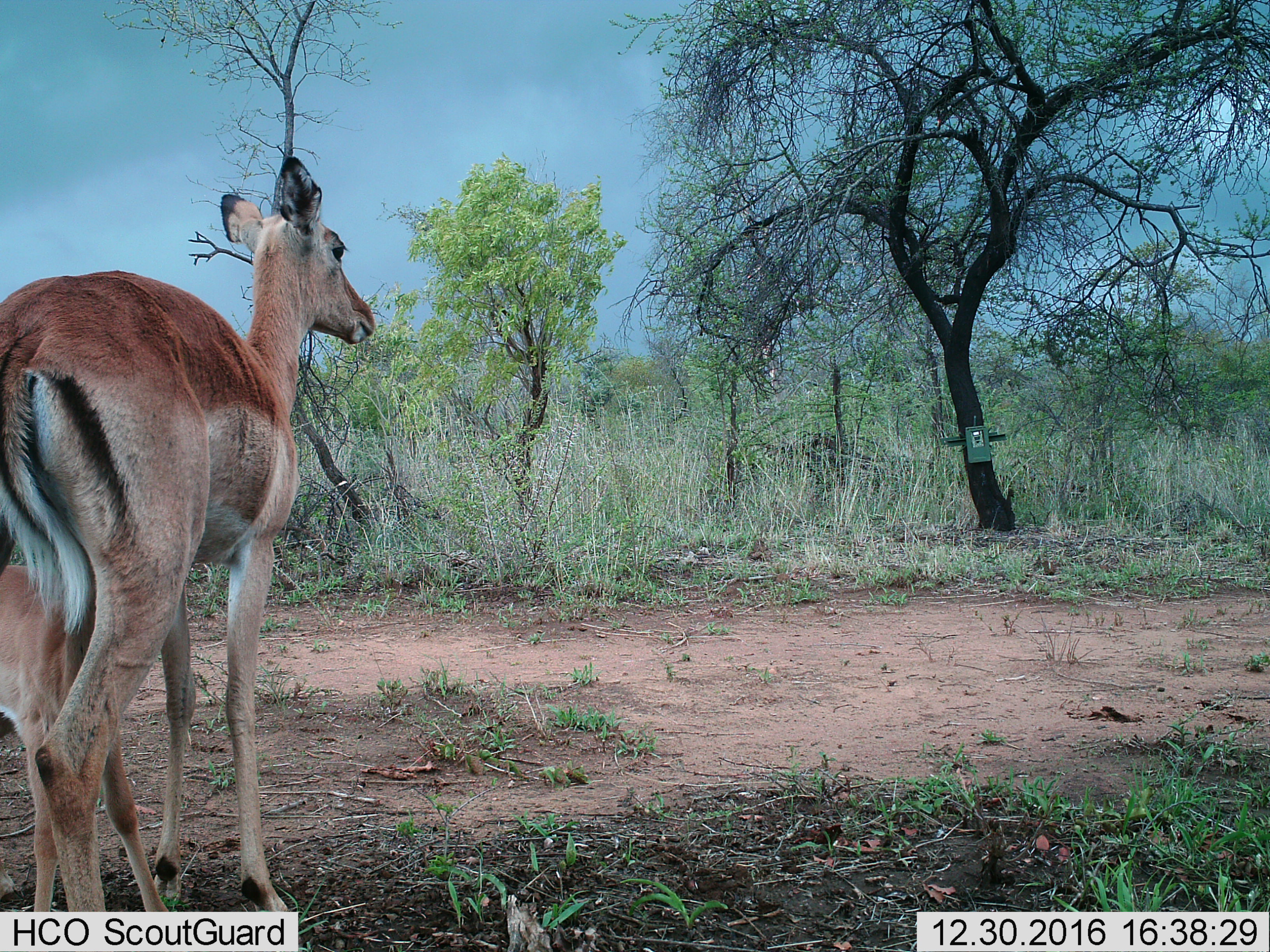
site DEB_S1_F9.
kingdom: Animalia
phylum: Chordata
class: Mammalia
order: Artiodactyla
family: Bovidae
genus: Aepyceros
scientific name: Aepyceros melampus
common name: impala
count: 1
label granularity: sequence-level